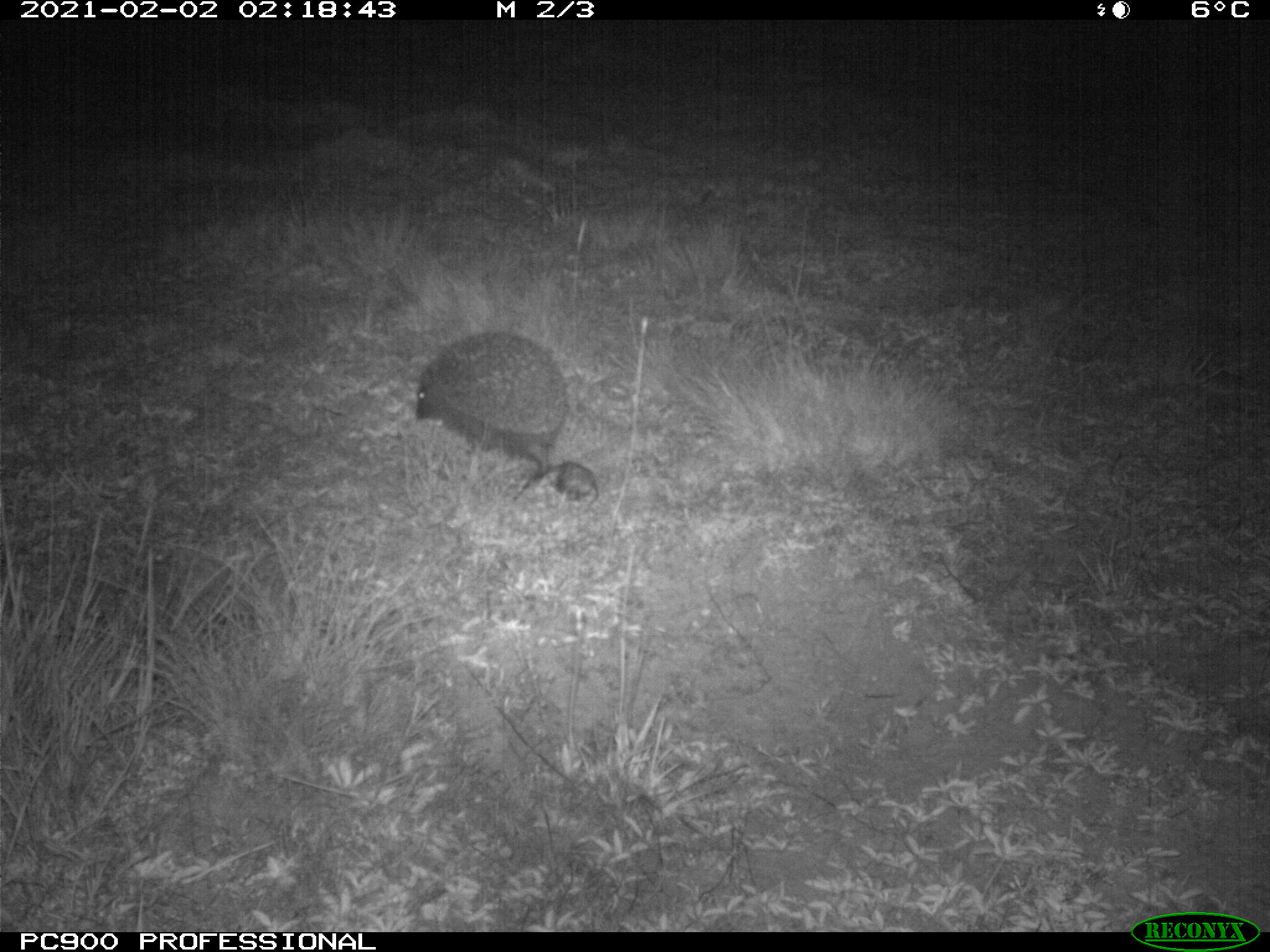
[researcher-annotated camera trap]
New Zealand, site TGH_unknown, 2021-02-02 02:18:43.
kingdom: Animalia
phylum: Chordata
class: Mammalia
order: Eulipotyphla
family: Erinaceidae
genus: Erinaceus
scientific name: Erinaceus europaeus europaeus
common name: european hedgehog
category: hedgehog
Hedgehog (european hedgehog) (Erinaceus europaeus europaeus).